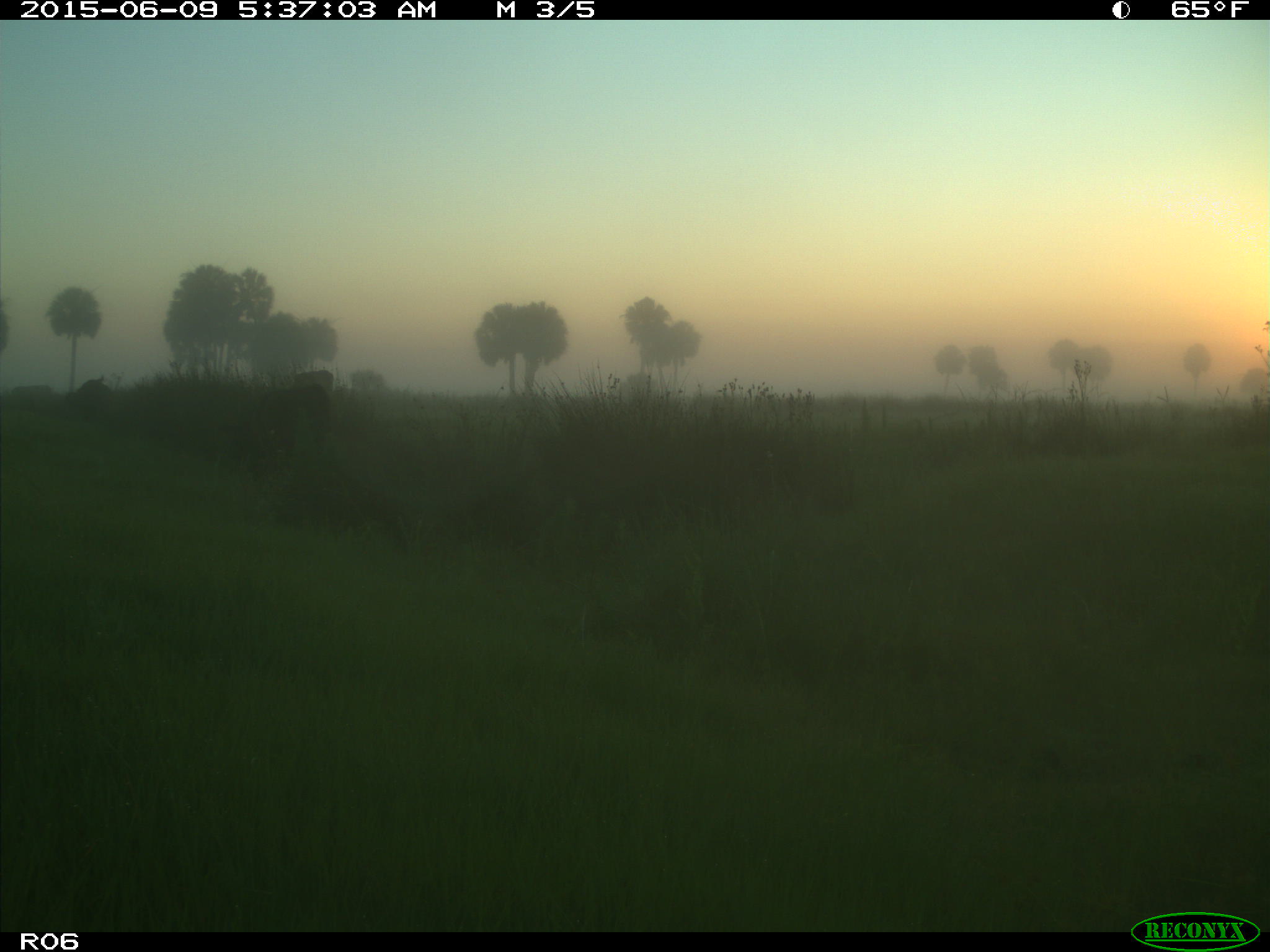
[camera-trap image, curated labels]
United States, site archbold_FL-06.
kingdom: Animalia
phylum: Chordata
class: Mammalia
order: Artiodactyla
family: Bovidae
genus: Bos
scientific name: Bos taurus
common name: domestic cow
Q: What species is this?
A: Bos taurus (domestic cow).